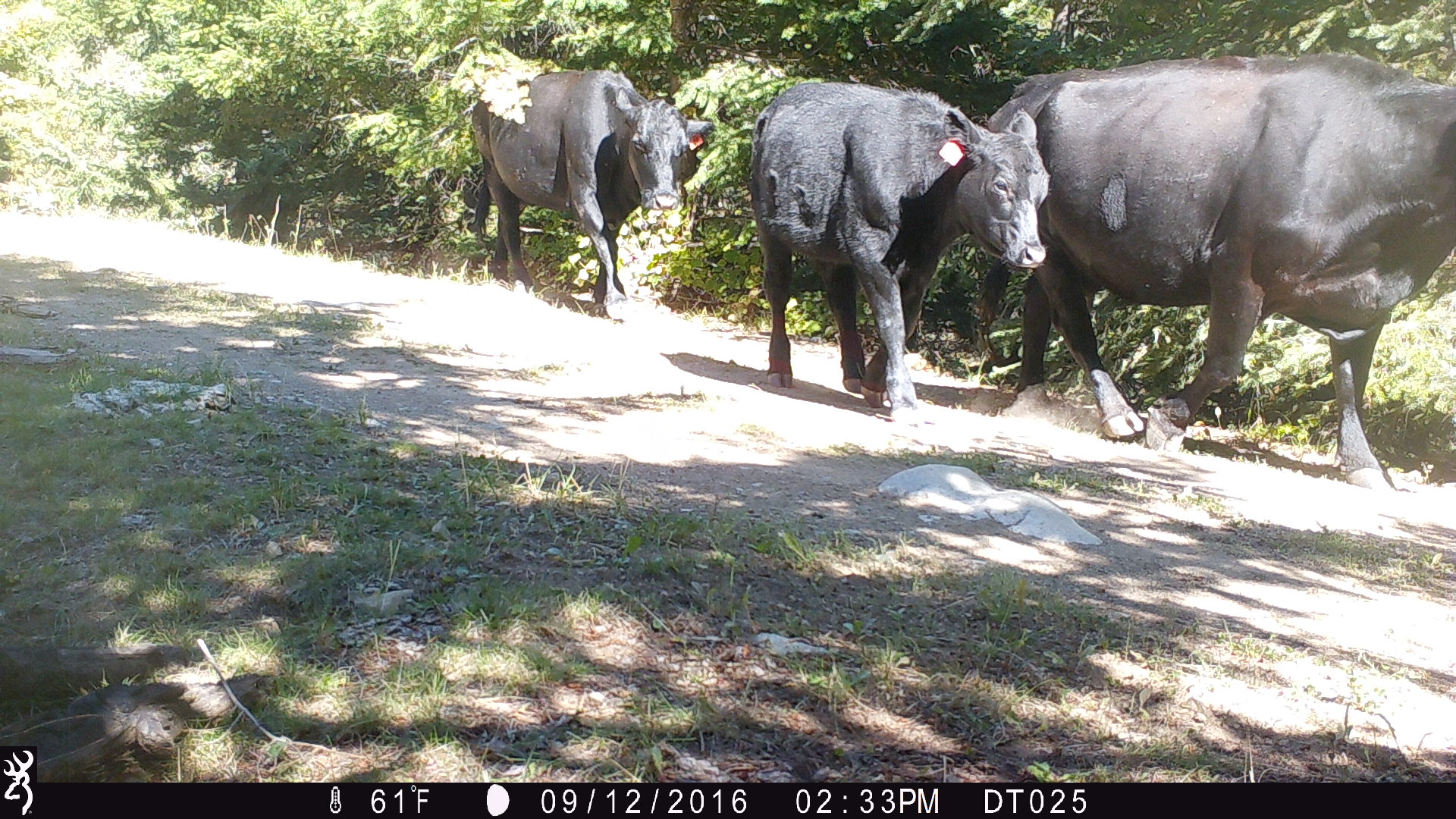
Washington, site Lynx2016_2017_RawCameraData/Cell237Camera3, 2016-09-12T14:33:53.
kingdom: Animalia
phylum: Chordata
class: Mammalia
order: Artiodactyla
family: Bovidae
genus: Bos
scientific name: Bos taurus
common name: domestic cattle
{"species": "domestic cattle (Bos taurus)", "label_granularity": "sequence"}